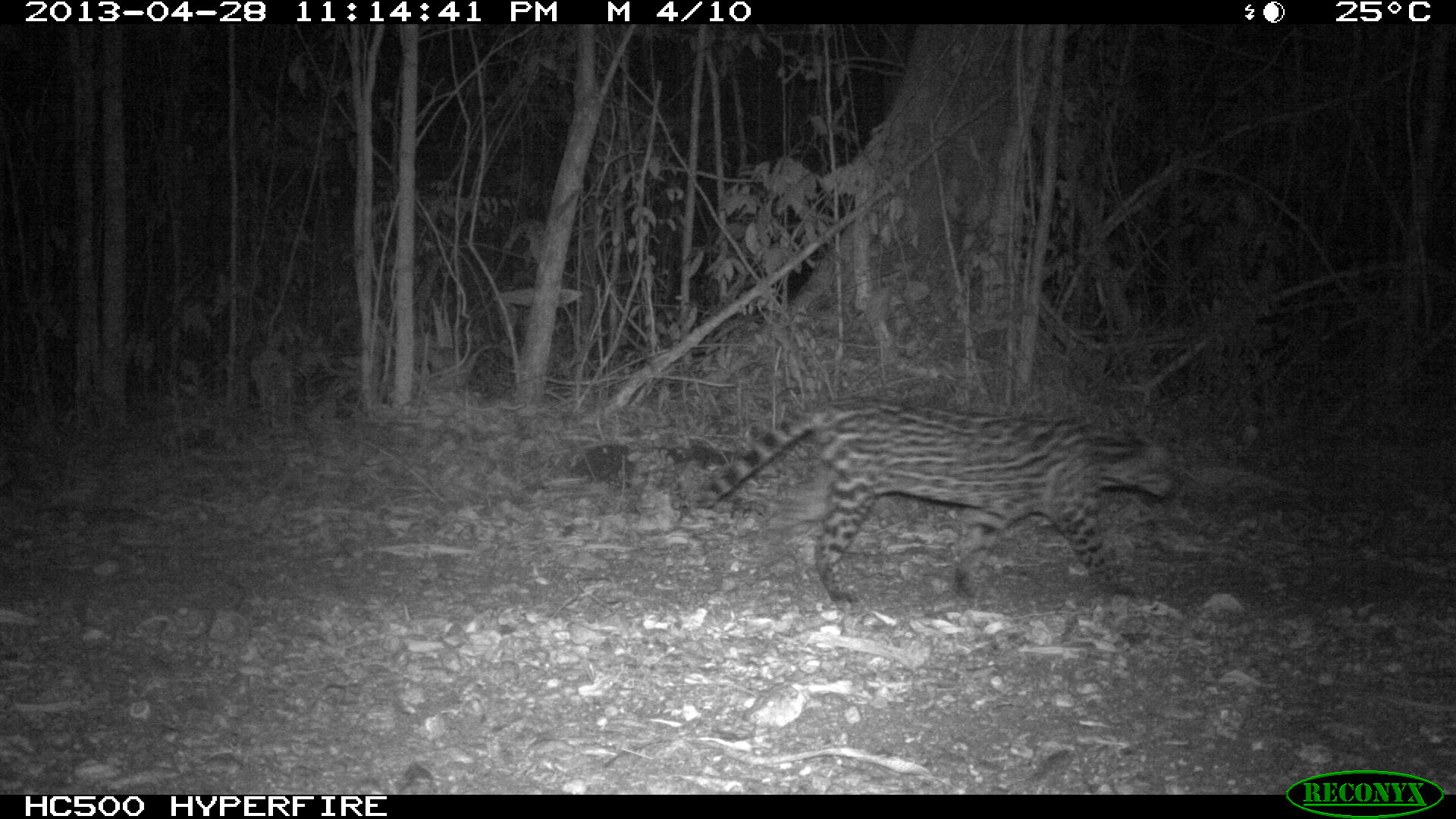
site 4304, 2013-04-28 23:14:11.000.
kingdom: Animalia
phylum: Chordata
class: Mammalia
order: Carnivora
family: Felidae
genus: Leopardus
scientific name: Leopardus pardalis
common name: ocelot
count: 1